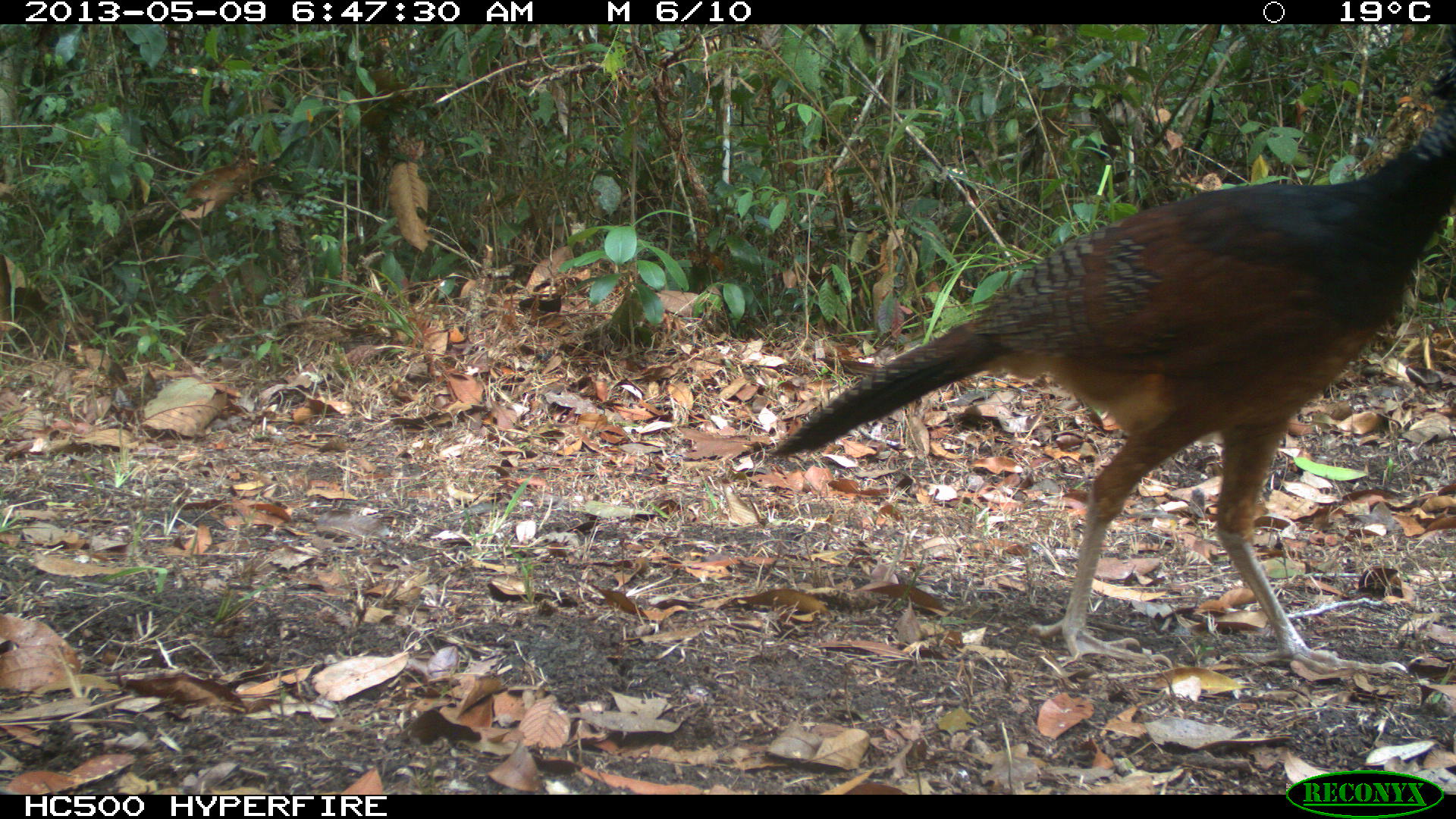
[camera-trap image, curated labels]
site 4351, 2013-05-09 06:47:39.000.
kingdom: Animalia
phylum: Chordata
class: Aves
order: Galliformes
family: Cracidae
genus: Crax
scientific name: Crax rubra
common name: great curassow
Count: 2.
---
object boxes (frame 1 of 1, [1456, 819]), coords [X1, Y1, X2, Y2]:
crax rubra: [765, 25, 1455, 673]